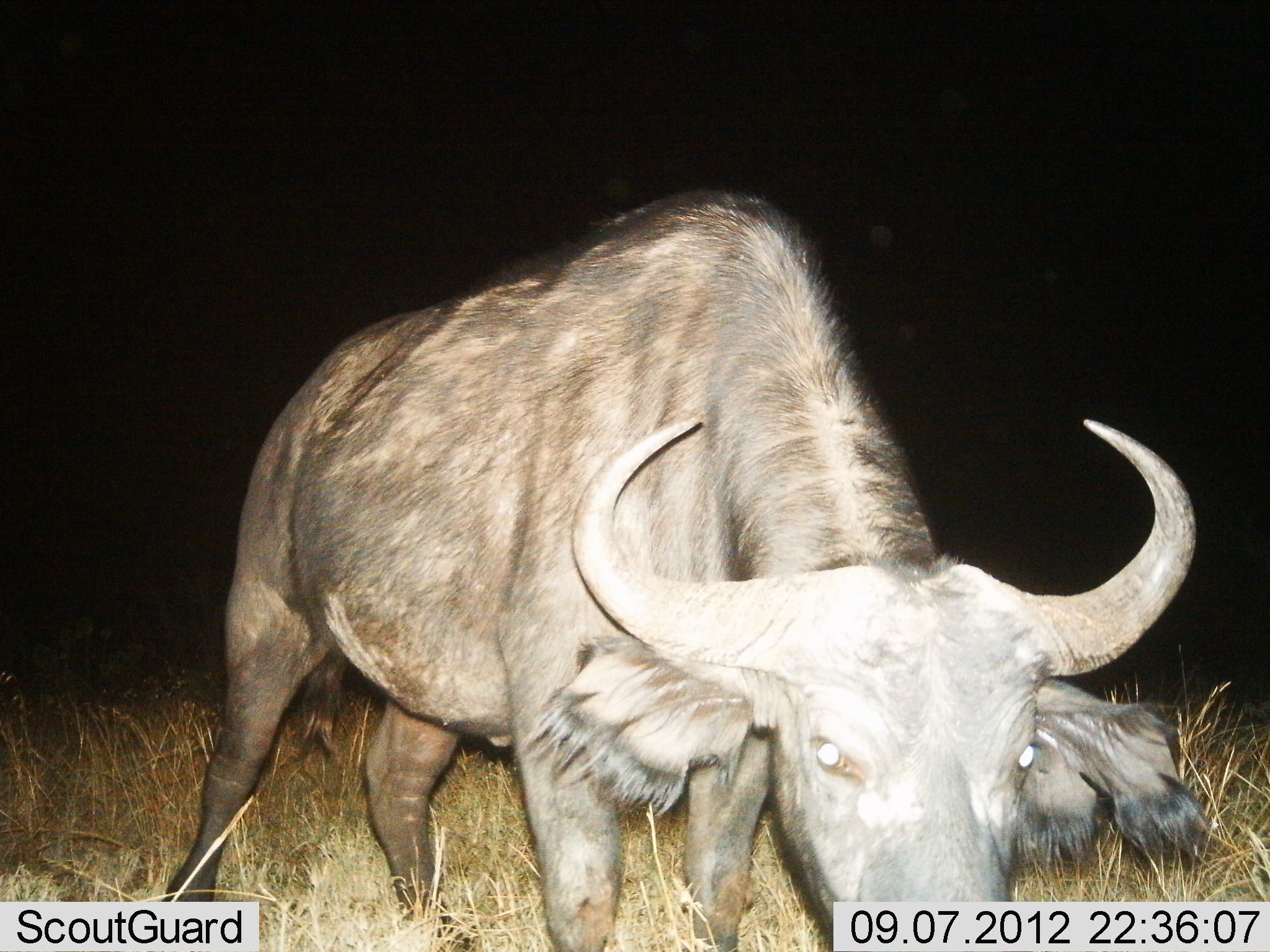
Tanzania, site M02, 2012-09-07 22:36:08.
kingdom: Animalia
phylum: Chordata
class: Mammalia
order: Artiodactyla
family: Bovidae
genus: Syncerus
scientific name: Syncerus caffer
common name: cape buffalo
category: buffalo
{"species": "buffalo (cape buffalo) (Syncerus caffer)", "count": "1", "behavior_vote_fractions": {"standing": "70%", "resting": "0%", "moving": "20%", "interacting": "0%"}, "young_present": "0%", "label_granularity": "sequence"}